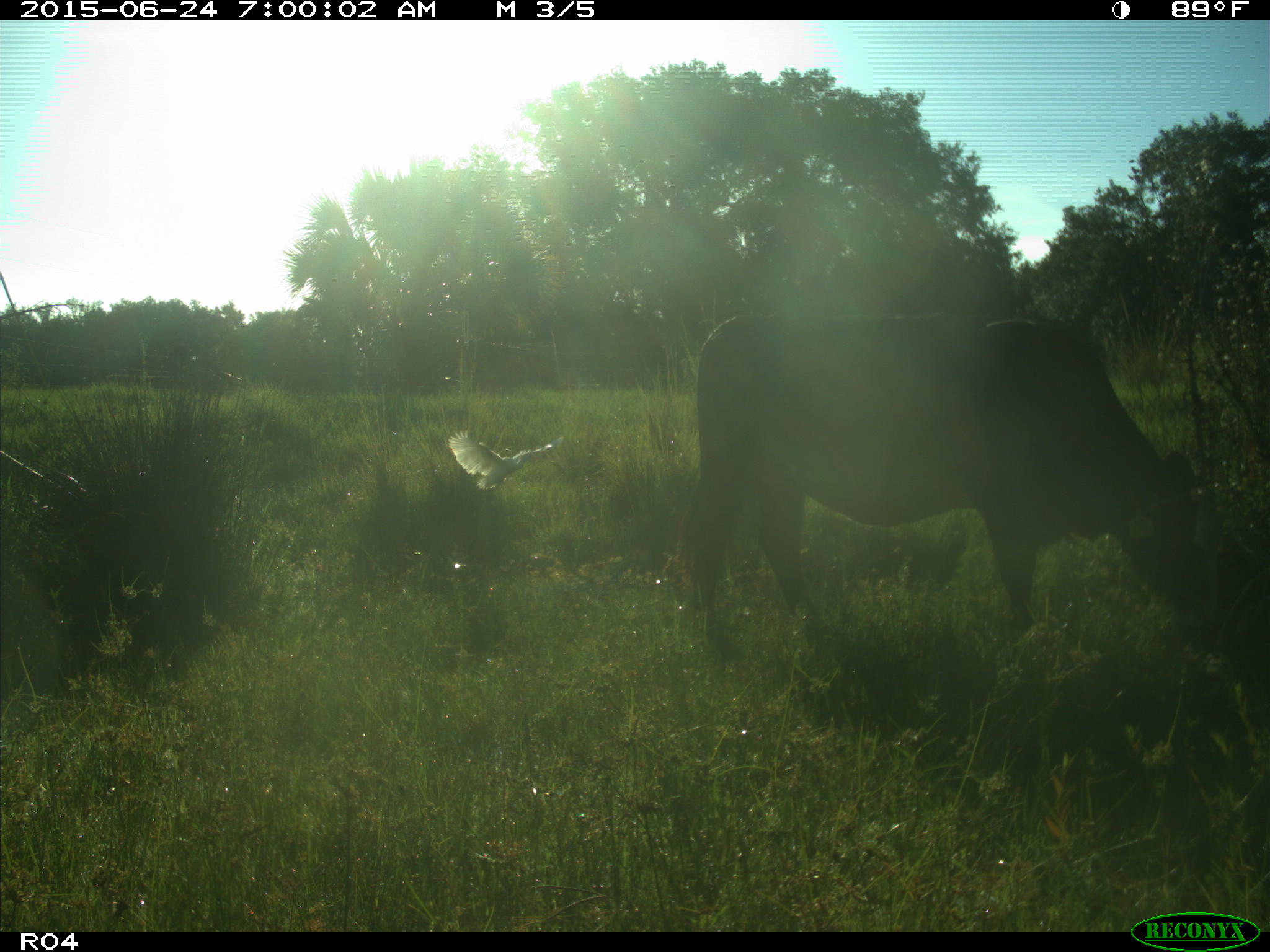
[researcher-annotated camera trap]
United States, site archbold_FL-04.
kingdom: Animalia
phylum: Chordata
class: Mammalia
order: Artiodactyla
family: Bovidae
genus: Bos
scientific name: Bos taurus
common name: domestic cow